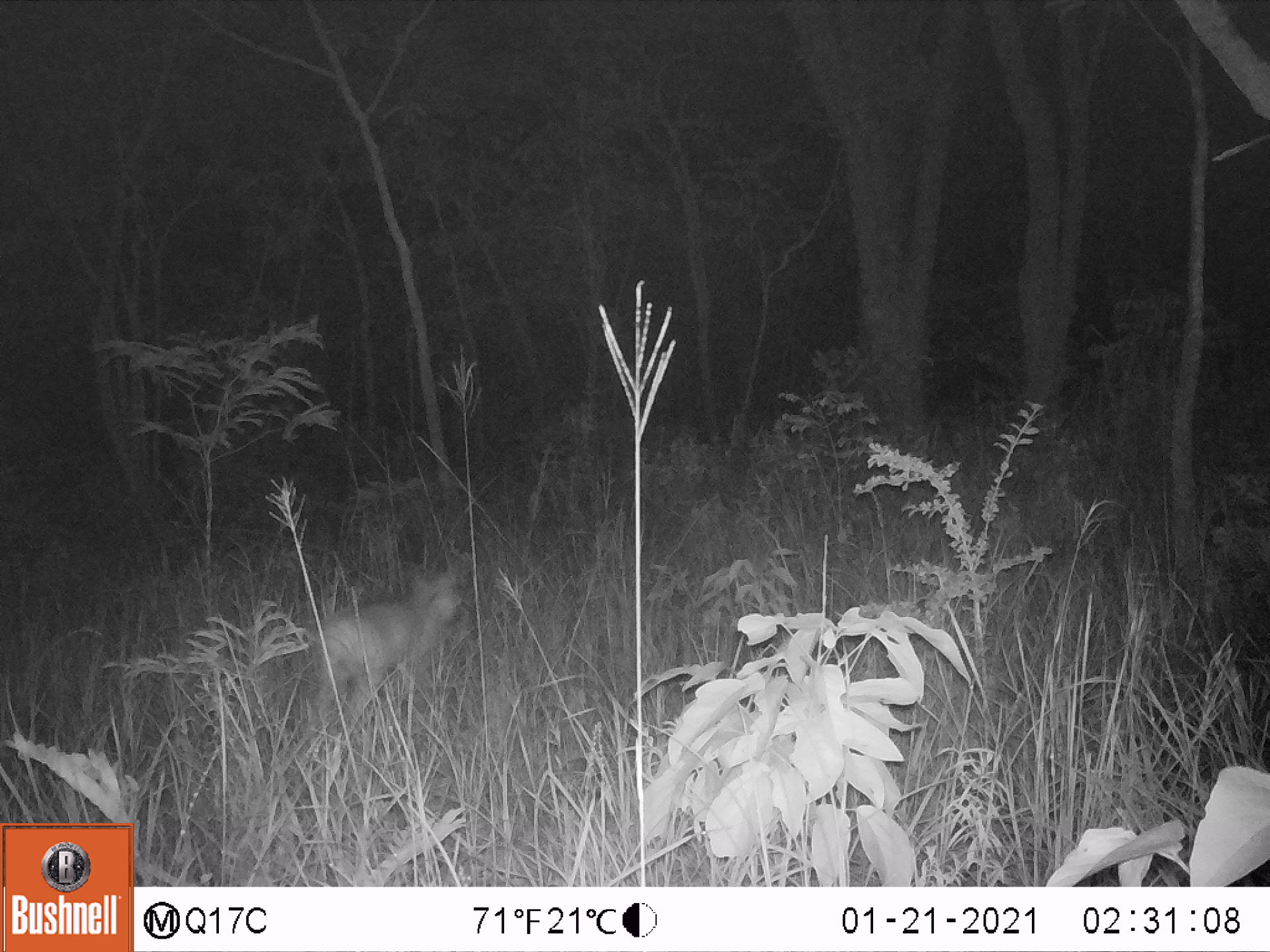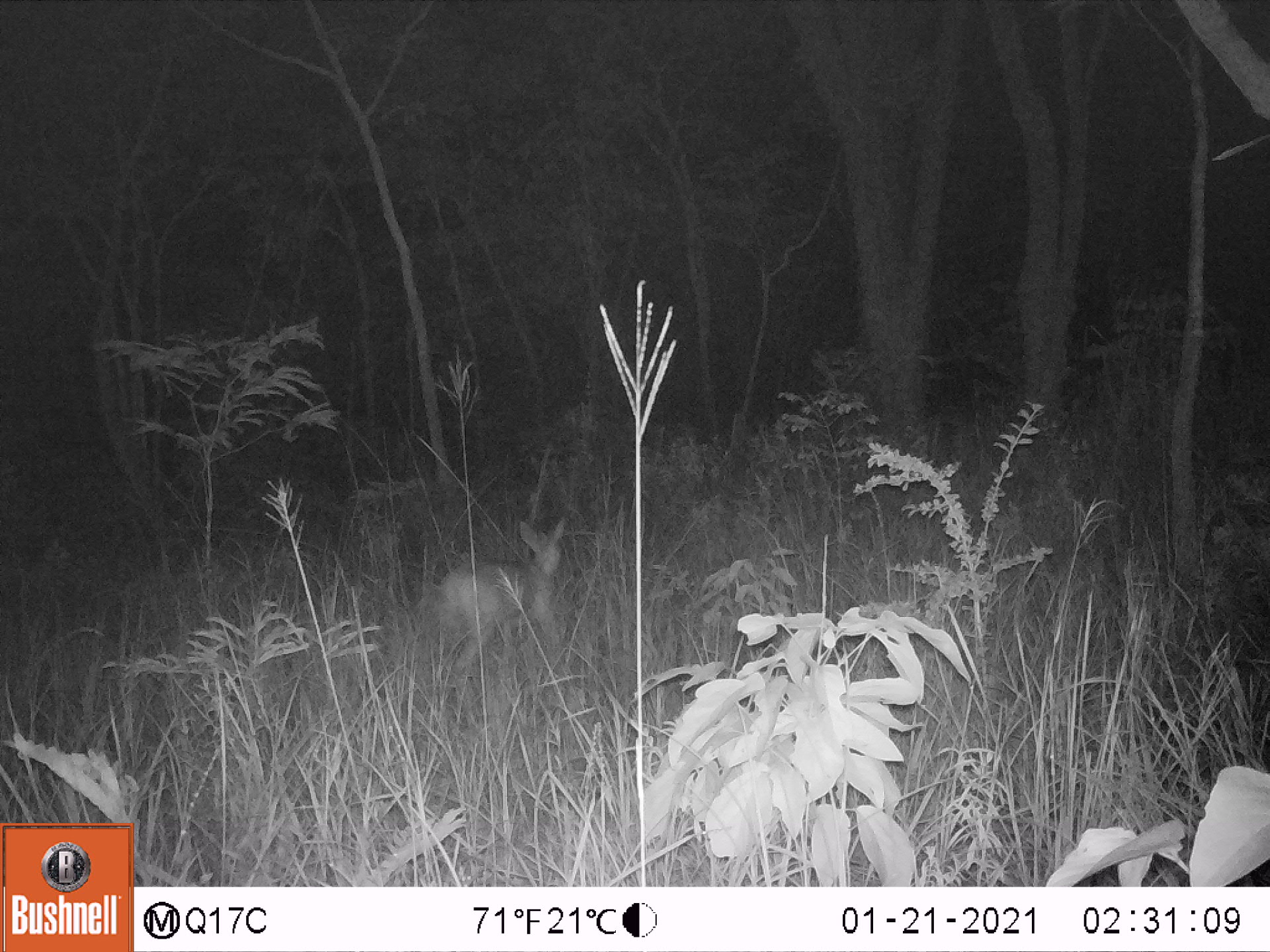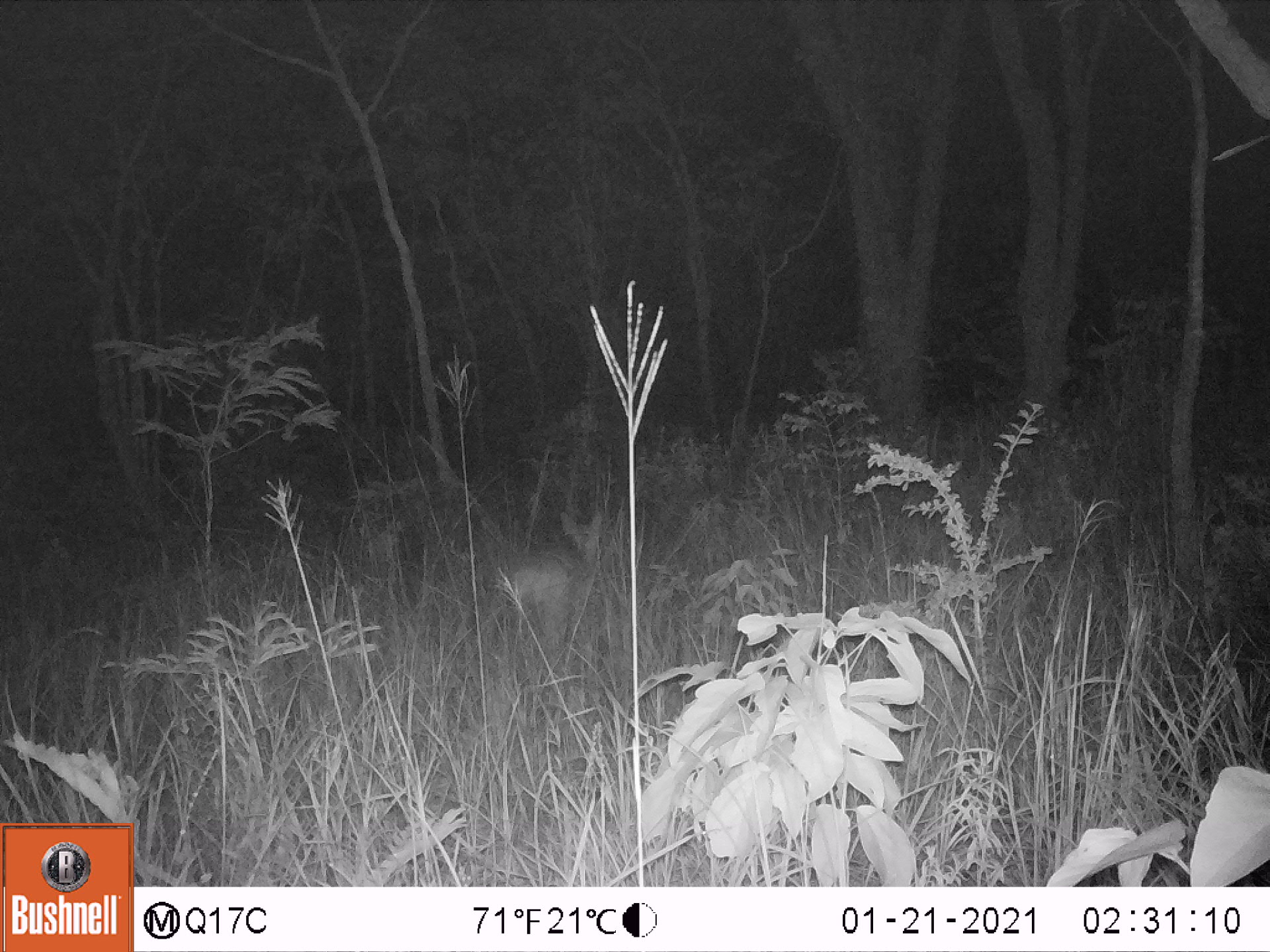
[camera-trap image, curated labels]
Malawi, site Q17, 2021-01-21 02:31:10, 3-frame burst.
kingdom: Animalia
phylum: Chordata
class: Mammalia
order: Artiodactyla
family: Bovidae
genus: Sylvicapra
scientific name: Sylvicapra grimmia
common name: common duiker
Common duiker (Sylvicapra grimmia), count 1.